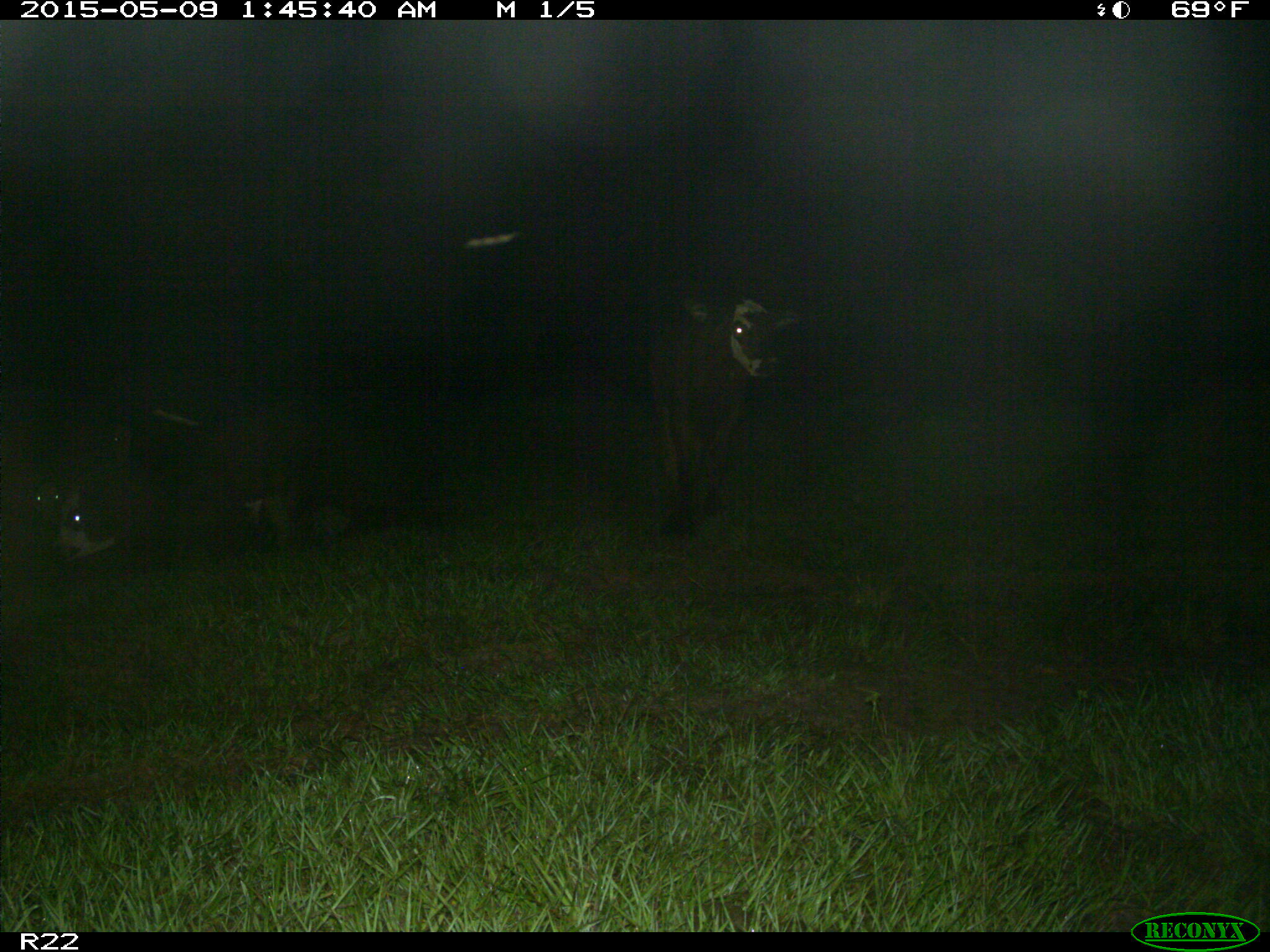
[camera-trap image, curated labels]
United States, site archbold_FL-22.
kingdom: Animalia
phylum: Chordata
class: Mammalia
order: Artiodactyla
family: Bovidae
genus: Bos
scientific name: Bos taurus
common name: domestic cow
Bos taurus (domestic cow).